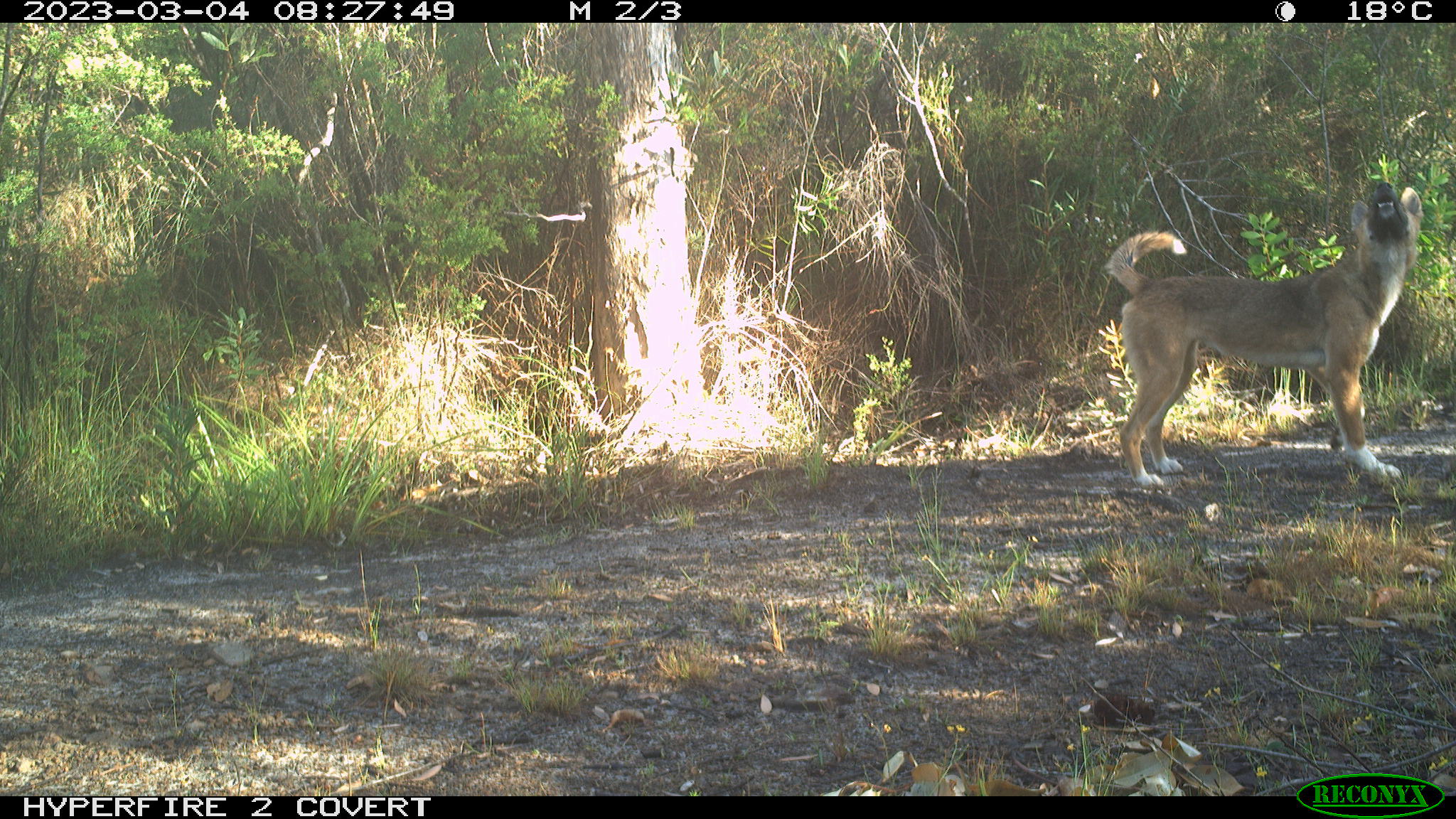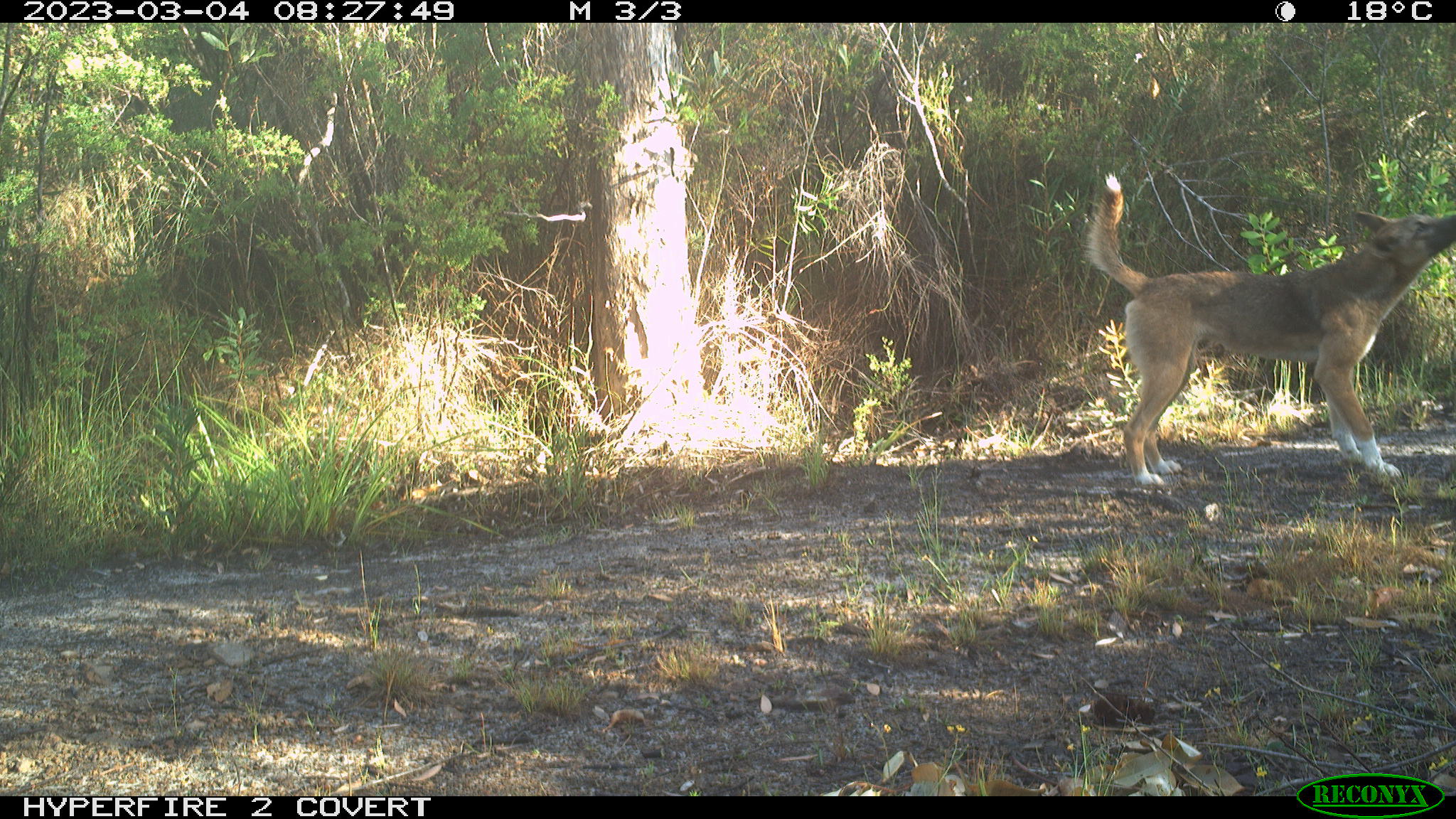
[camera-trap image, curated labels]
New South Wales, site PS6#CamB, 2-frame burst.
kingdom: Animalia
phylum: Chordata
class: Mammalia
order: Carnivora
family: Canidae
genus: Canis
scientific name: Canis familiaris dingo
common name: dingo